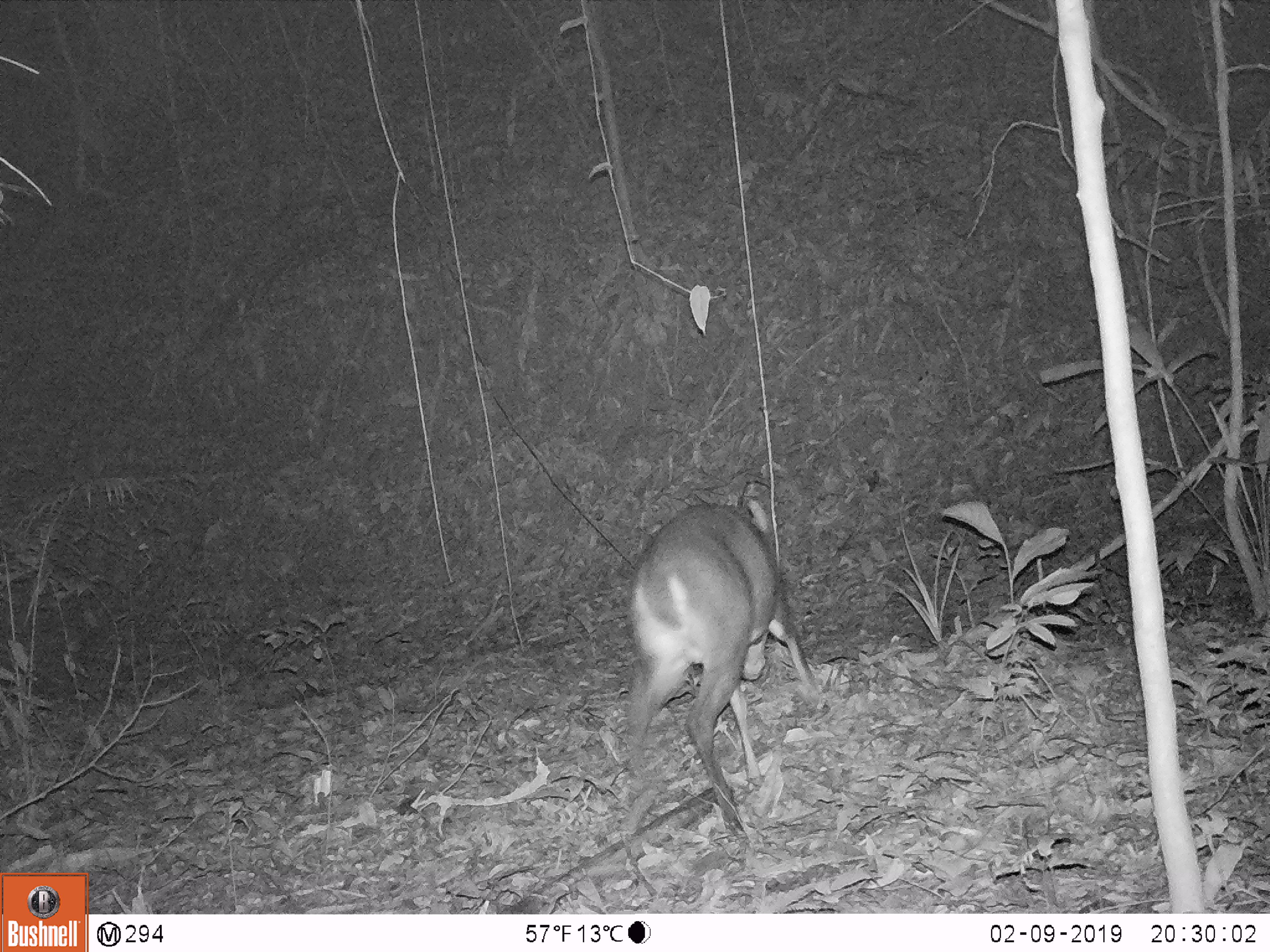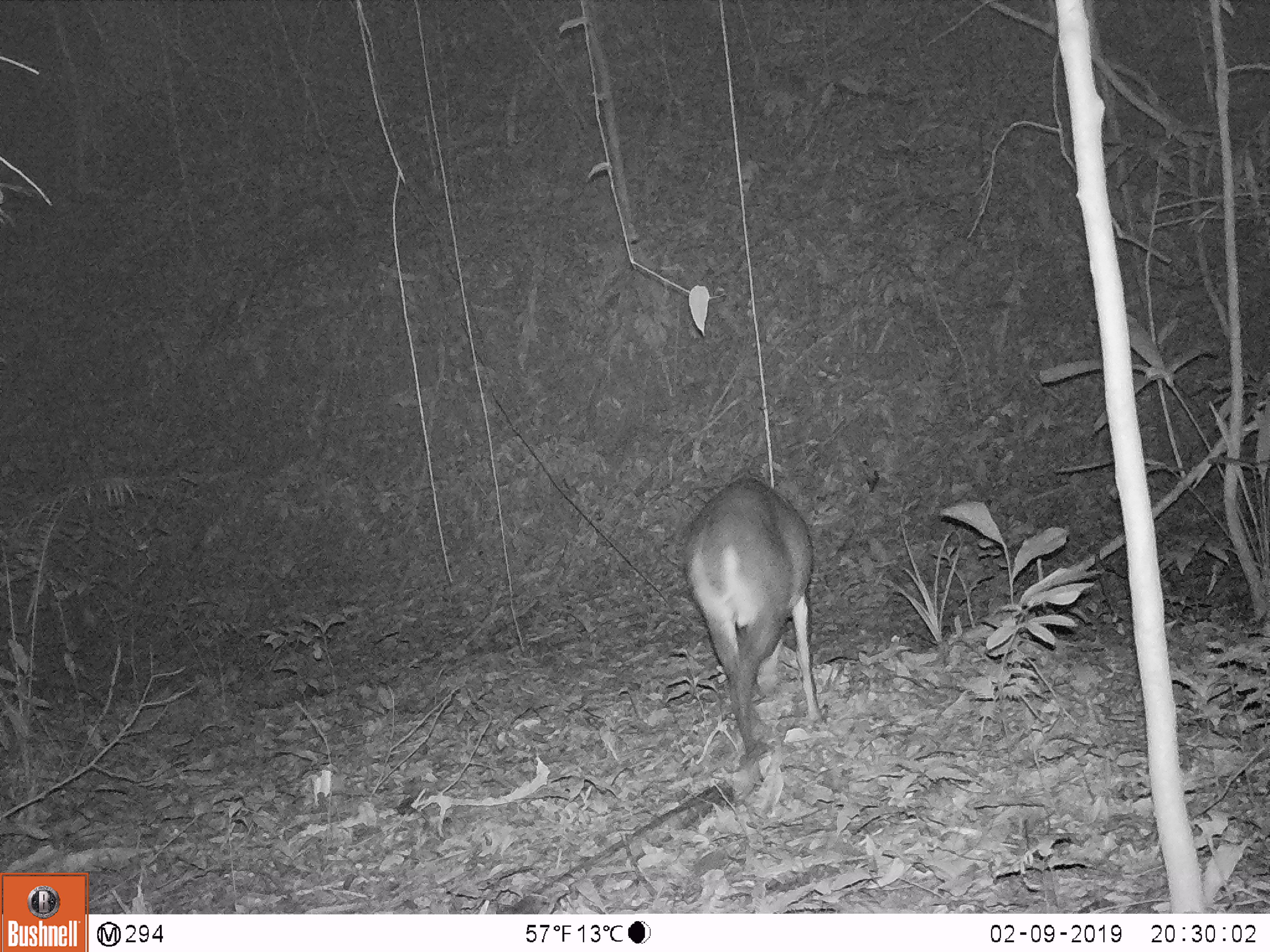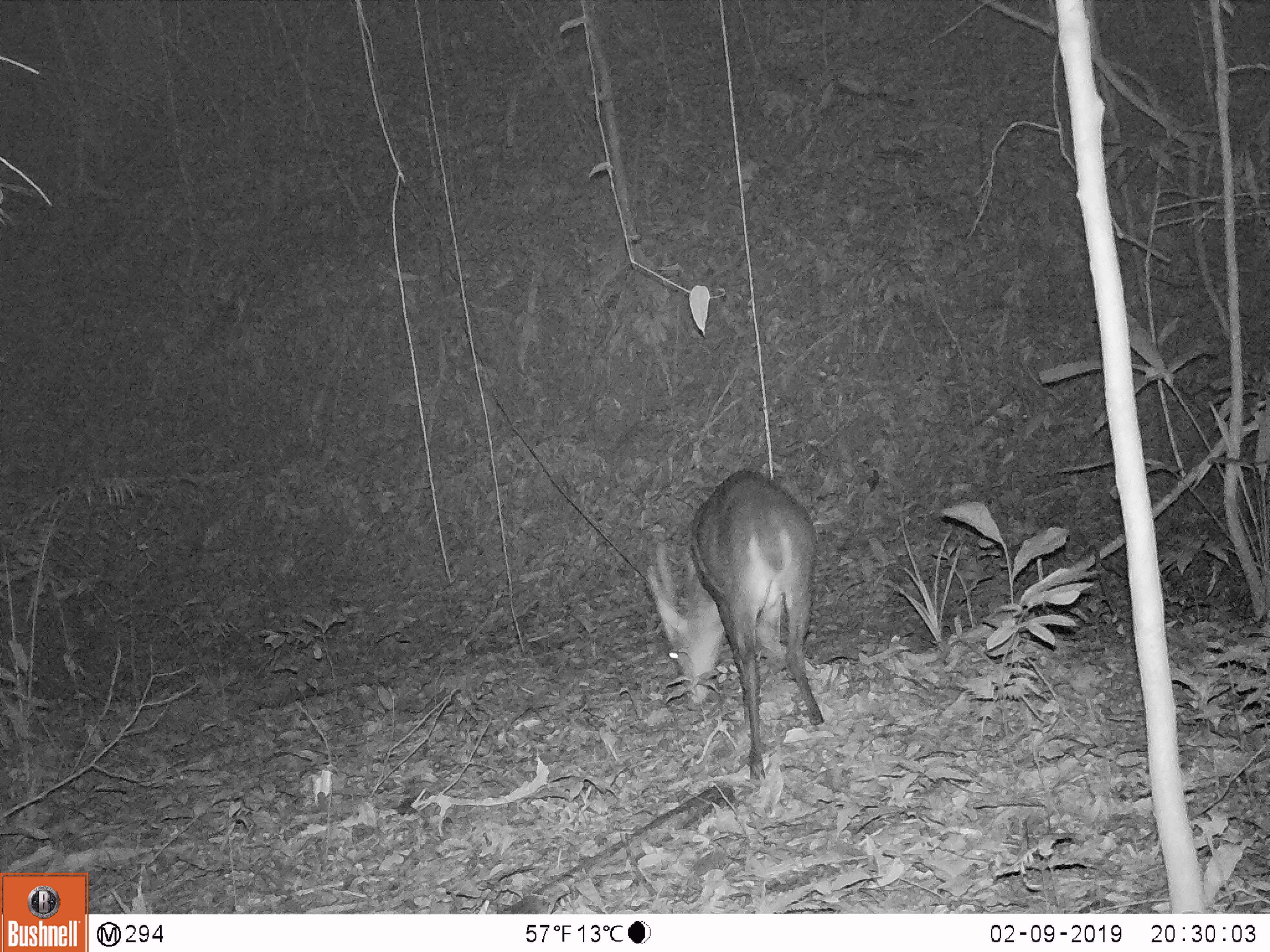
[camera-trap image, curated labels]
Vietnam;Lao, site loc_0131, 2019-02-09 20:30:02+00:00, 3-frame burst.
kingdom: Animalia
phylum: Chordata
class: Mammalia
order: Artiodactyla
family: Cervidae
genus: Muntiacus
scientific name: Muntiacus vuquangensis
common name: large-antlered muntjac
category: large antlered muntjac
Large antlered muntjac (large-antlered muntjac) (Muntiacus vuquangensis). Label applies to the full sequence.